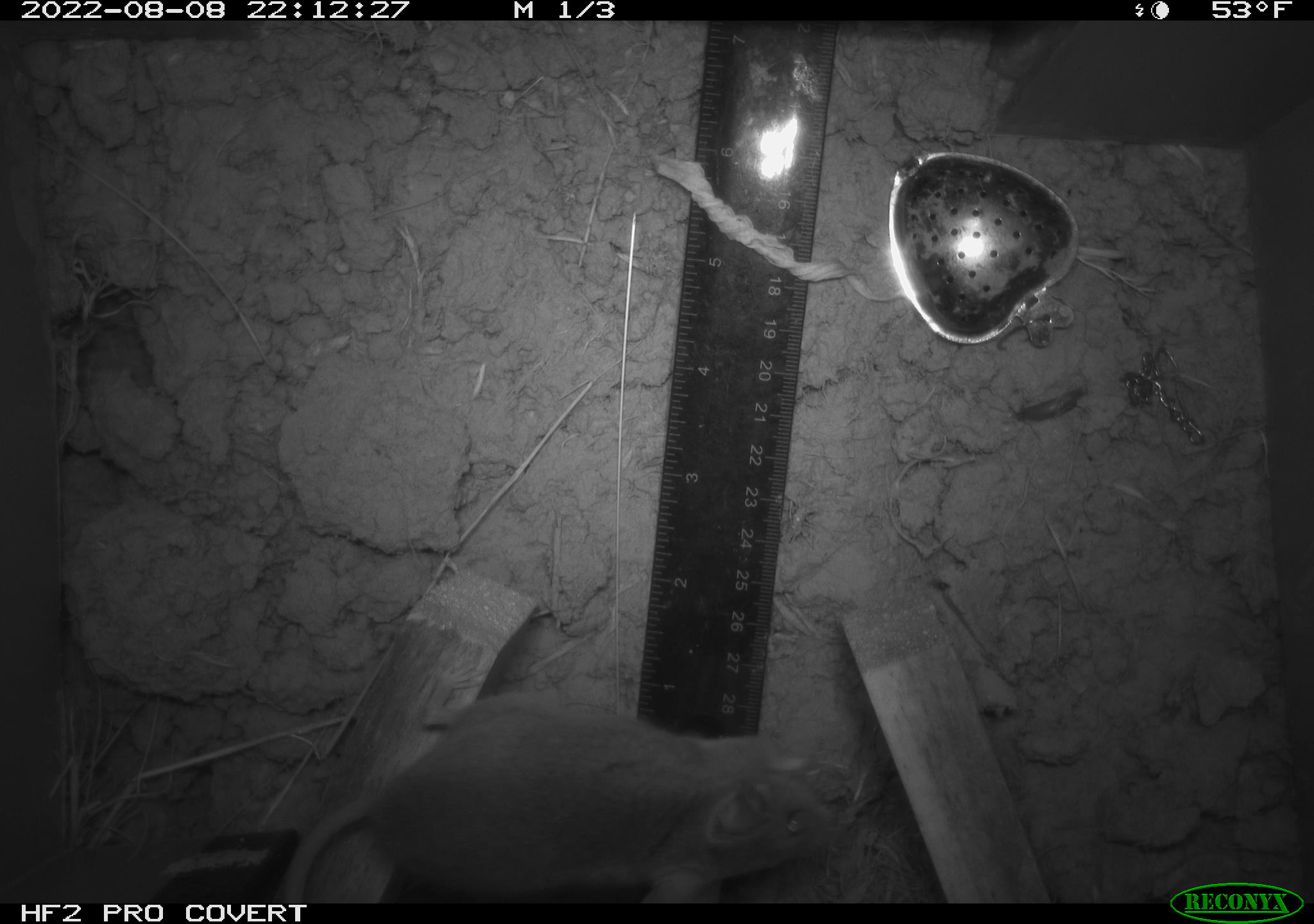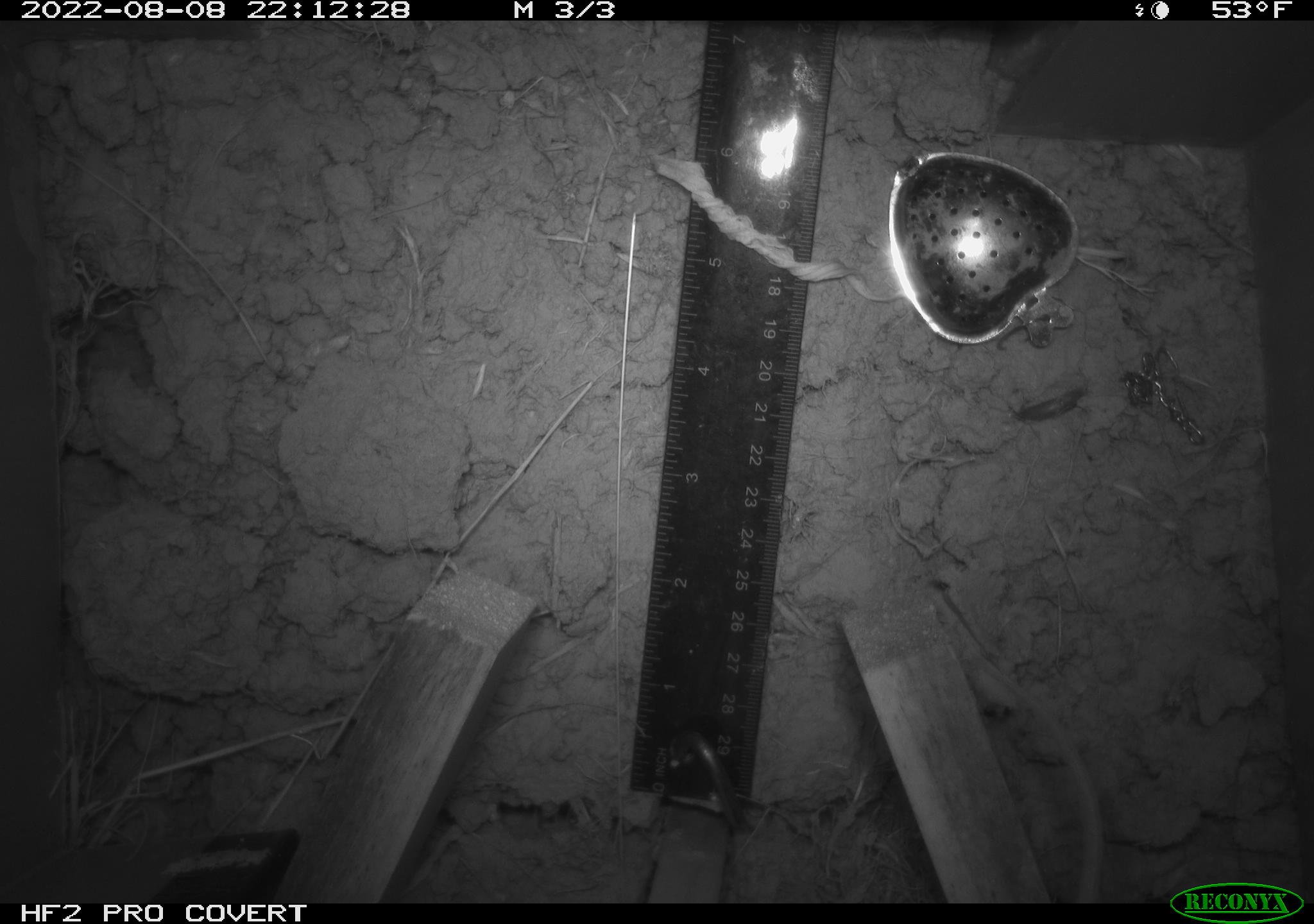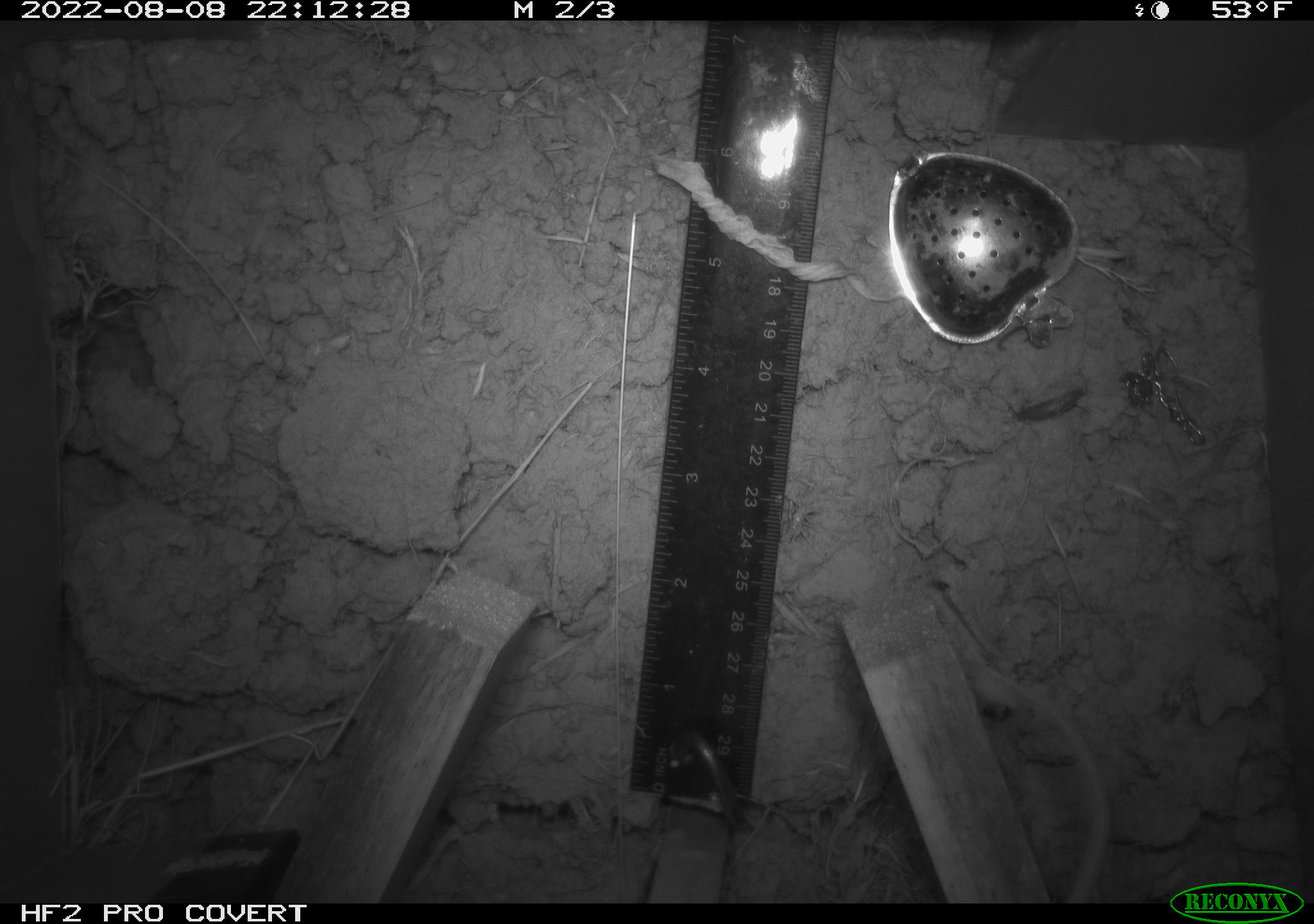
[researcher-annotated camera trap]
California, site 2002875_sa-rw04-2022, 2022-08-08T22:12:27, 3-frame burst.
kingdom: Animalia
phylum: Chordata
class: Mammalia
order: Rodentia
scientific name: Rodentia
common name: mouse species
Mouse species (Rodentia).